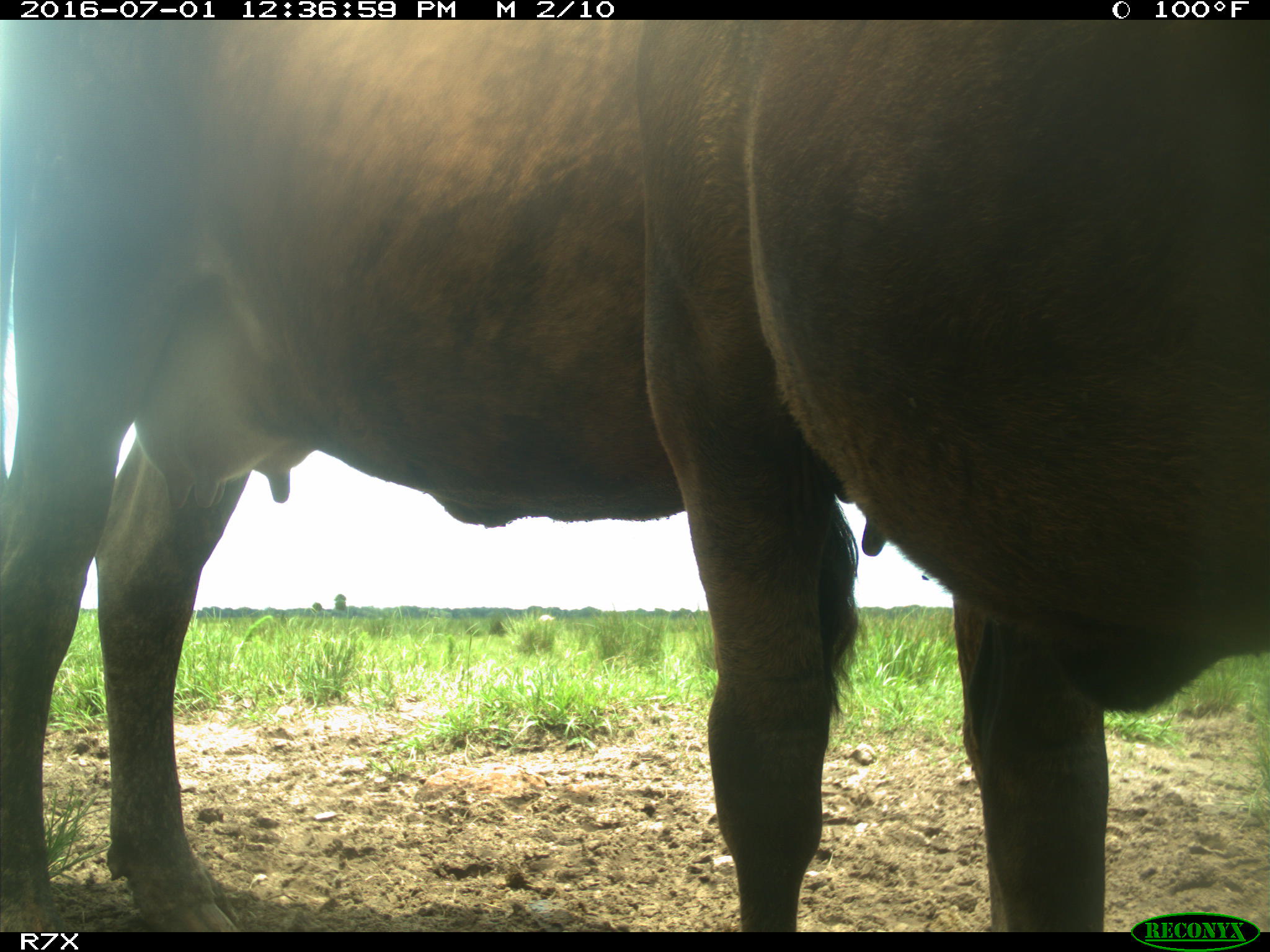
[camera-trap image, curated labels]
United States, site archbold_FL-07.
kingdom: Animalia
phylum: Chordata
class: Mammalia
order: Artiodactyla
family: Bovidae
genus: Bos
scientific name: Bos taurus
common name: domestic cow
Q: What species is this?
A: Bos taurus (domestic cow).